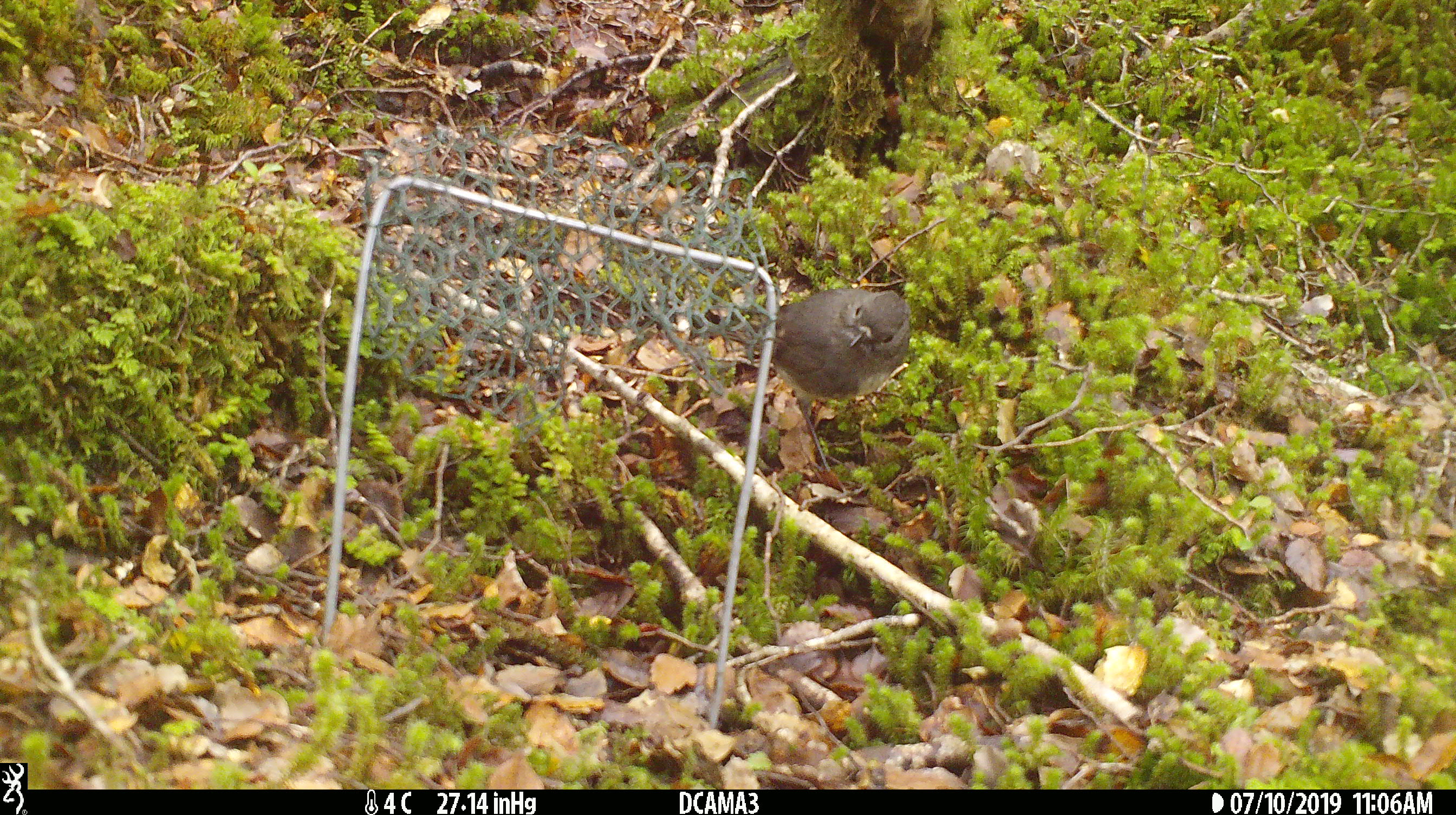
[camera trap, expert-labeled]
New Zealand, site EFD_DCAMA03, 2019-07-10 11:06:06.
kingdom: Animalia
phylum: Chordata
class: Aves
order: Passeriformes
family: Petroicidae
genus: Petroica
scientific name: Petroica australis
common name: new zealand robin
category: robin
Robin (new zealand robin) (Petroica australis).